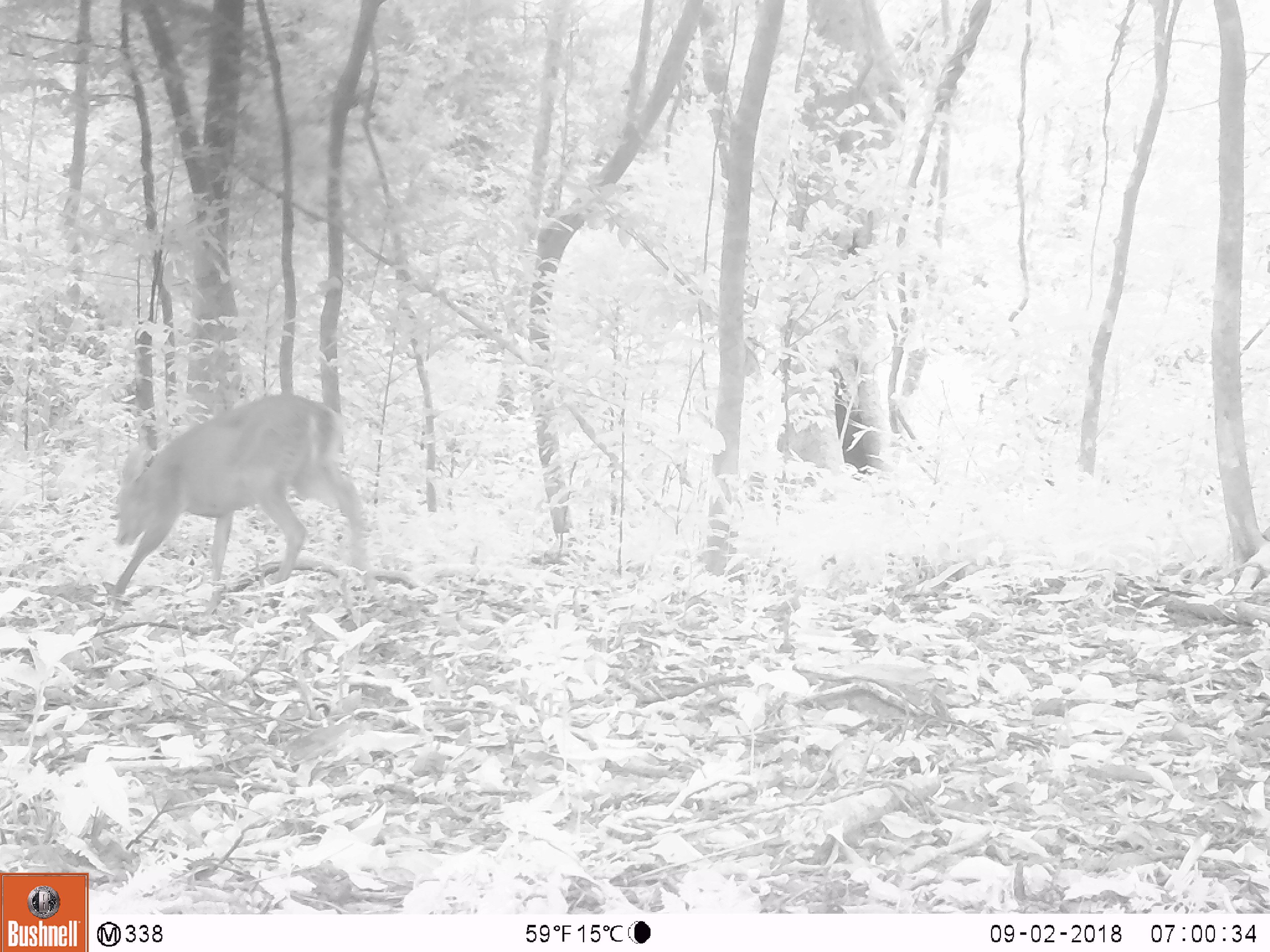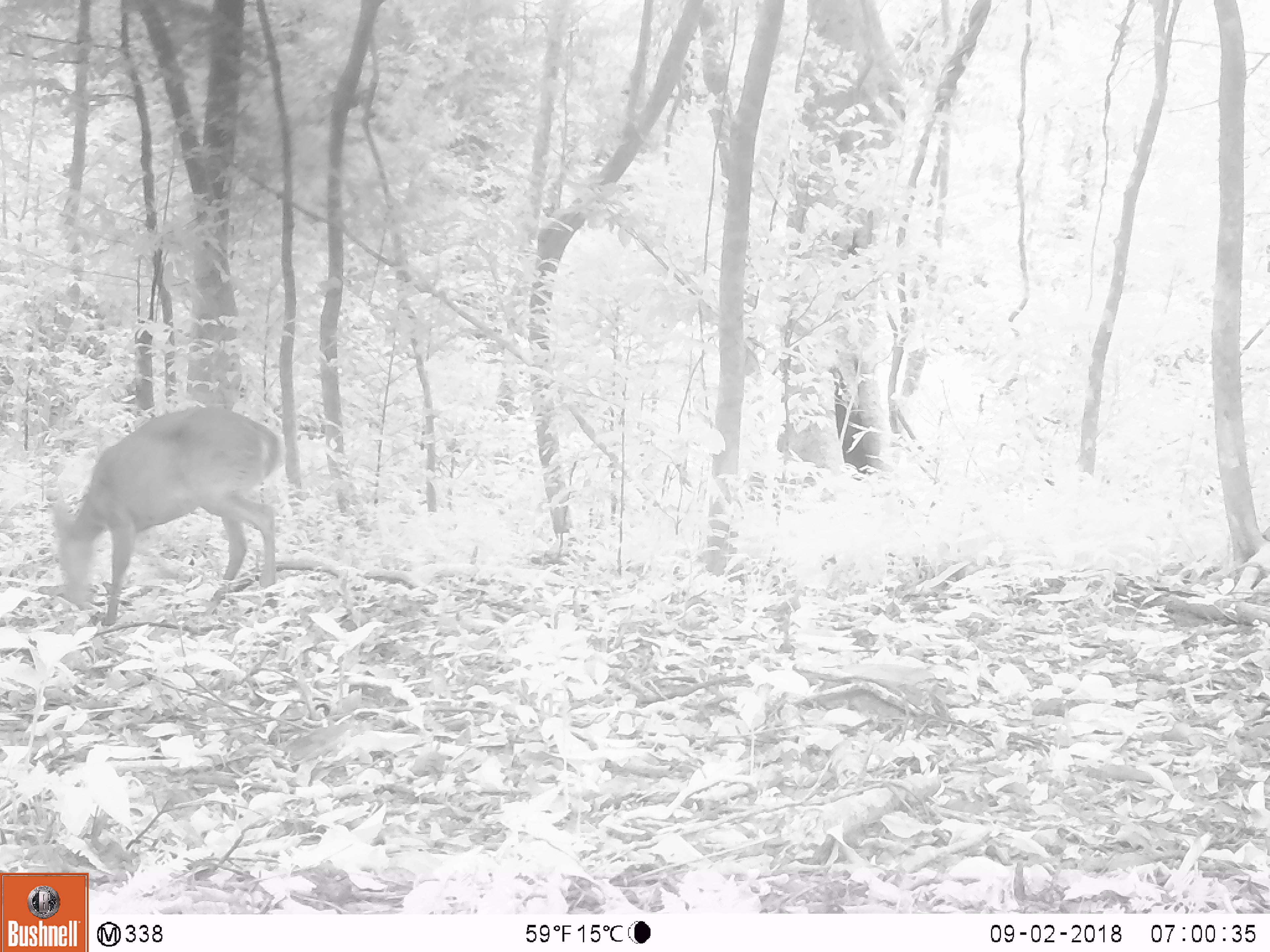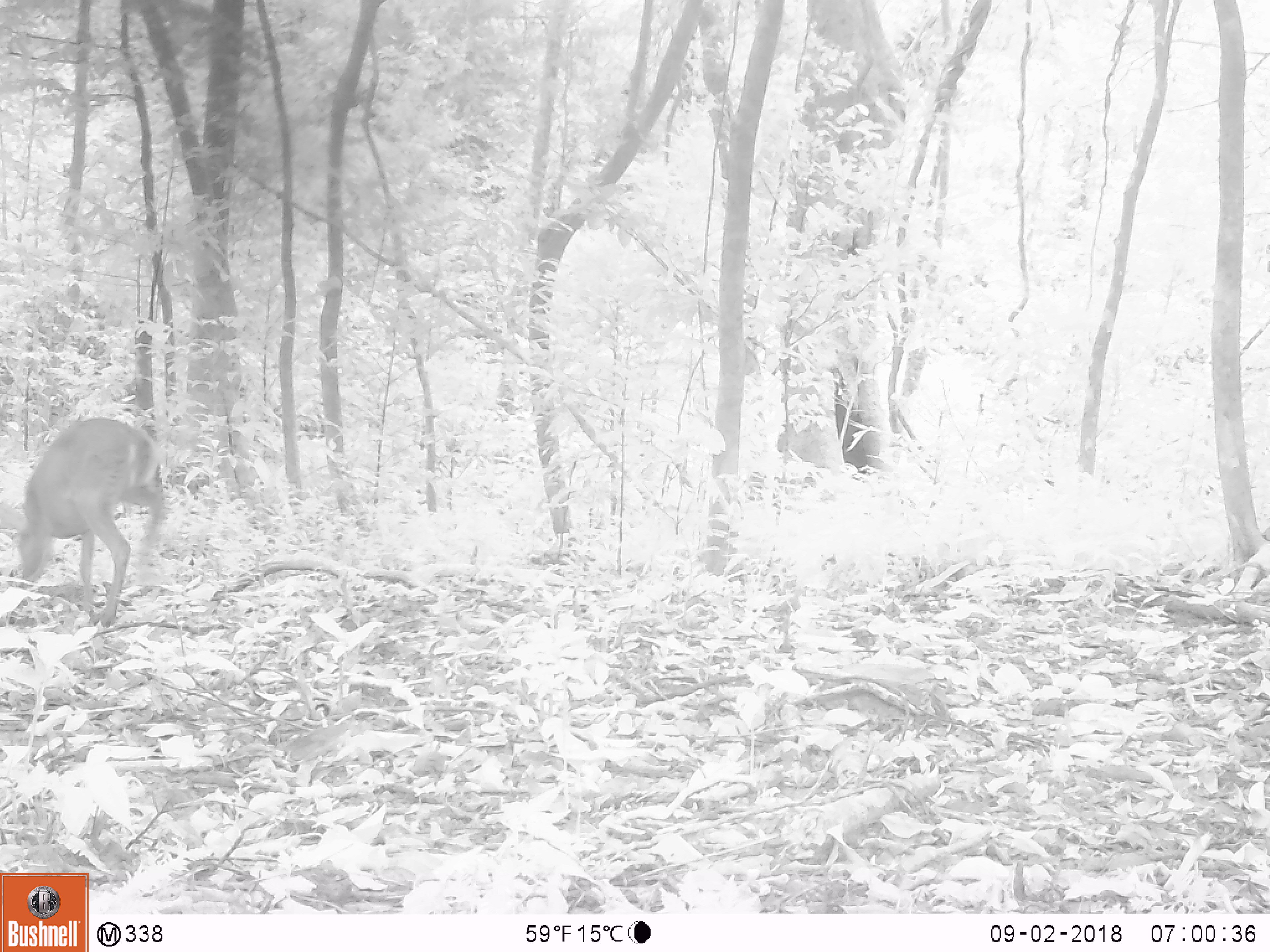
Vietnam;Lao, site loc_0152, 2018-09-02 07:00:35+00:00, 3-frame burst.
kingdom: Animalia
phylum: Chordata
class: Mammalia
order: Artiodactyla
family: Cervidae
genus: Muntiacus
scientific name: Muntiacus vuquangensis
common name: large-antlered muntjac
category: large antlered muntjac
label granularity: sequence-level